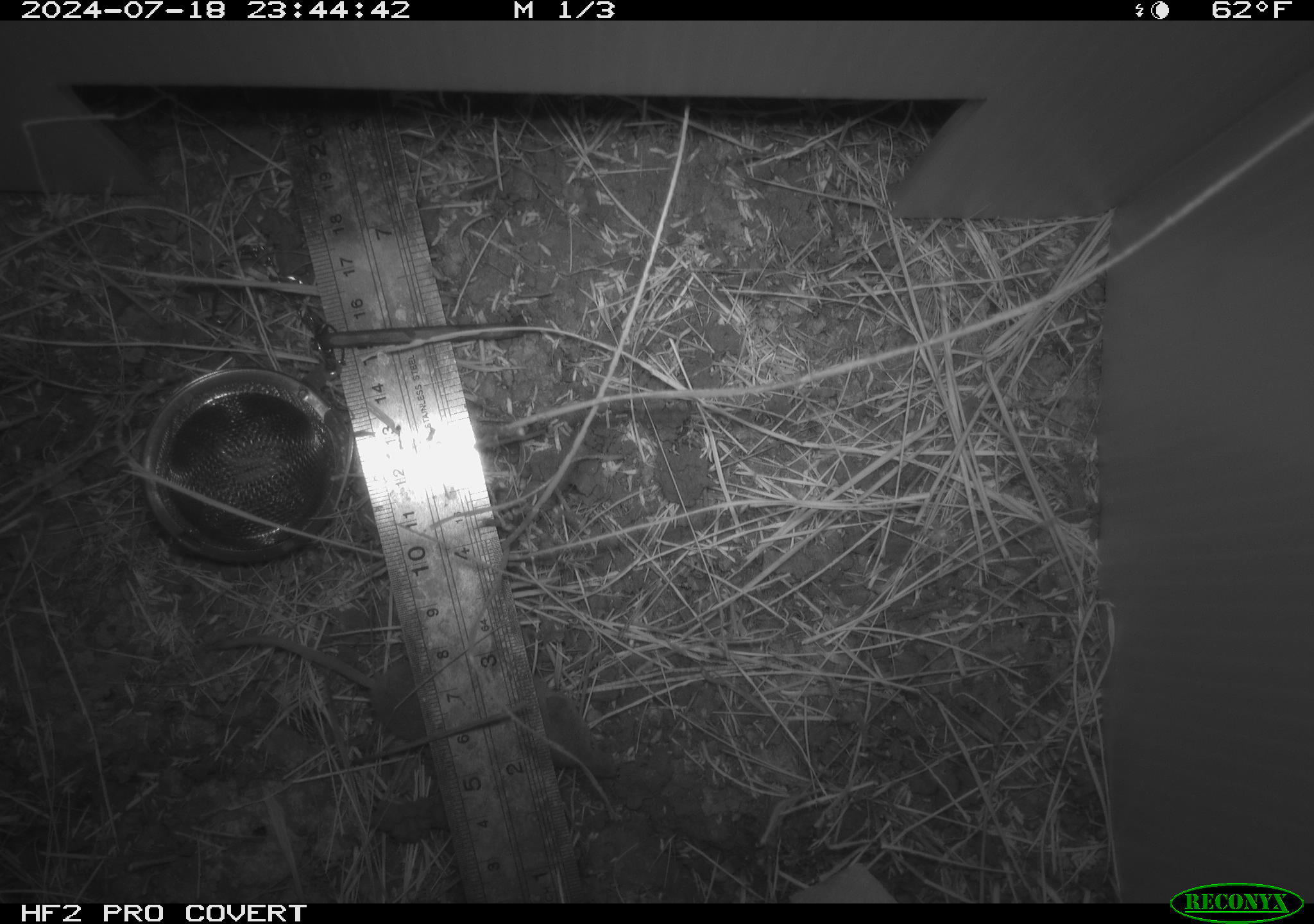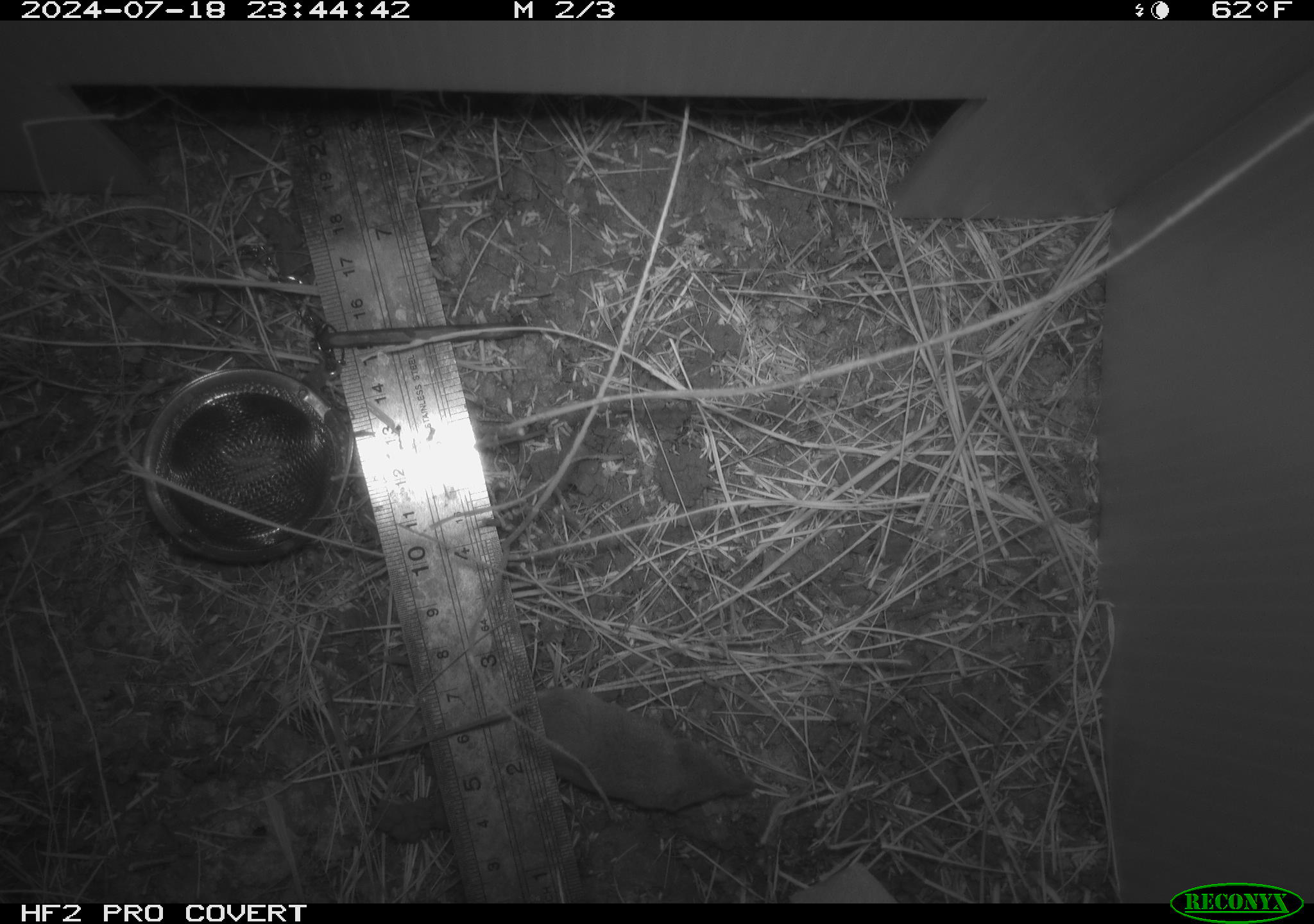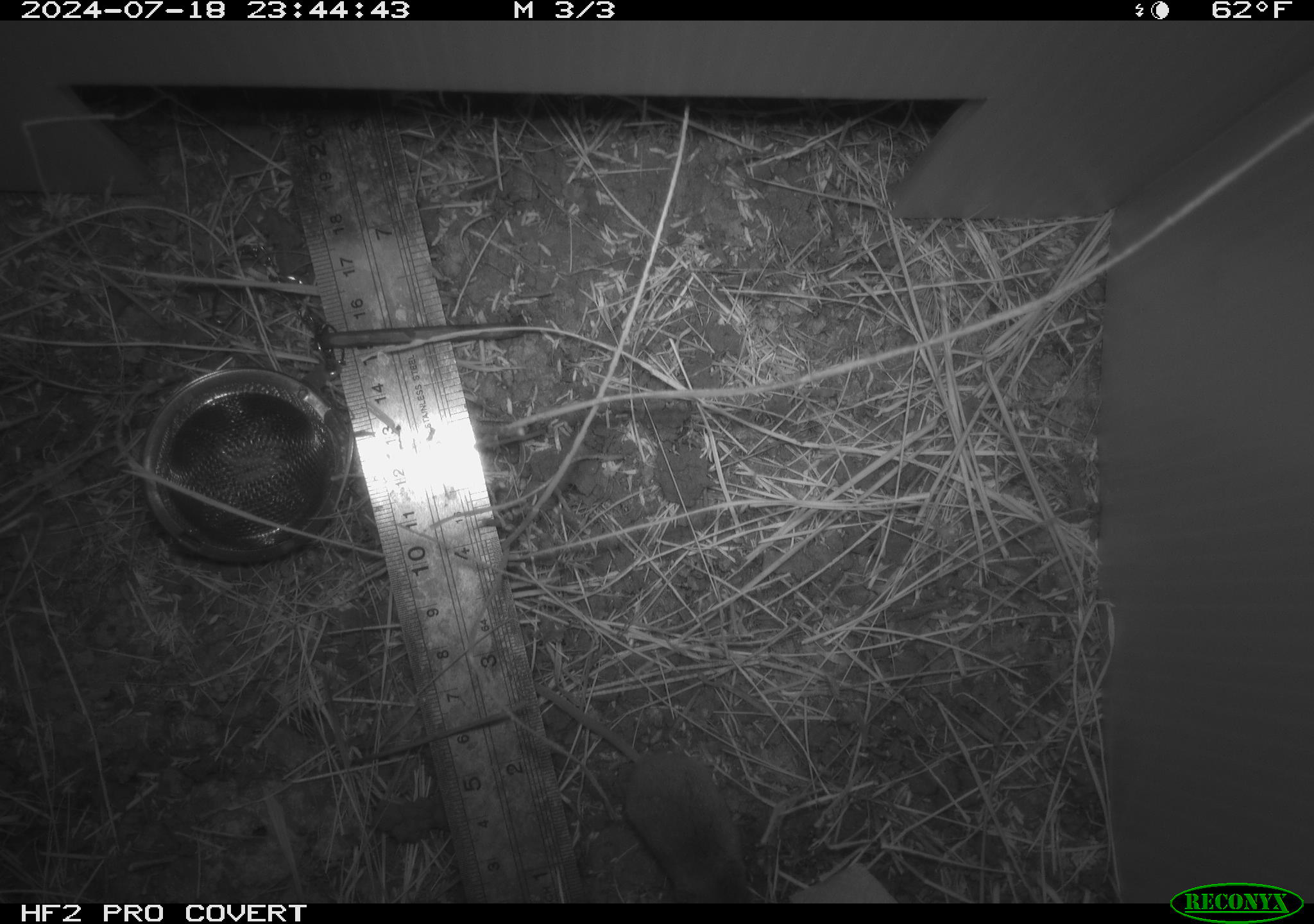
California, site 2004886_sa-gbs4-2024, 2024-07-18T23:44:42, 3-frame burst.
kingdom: Animalia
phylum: Chordata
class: Mammalia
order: Eulipotyphla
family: Soricidae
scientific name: Soricidae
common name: shrews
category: soricidae family